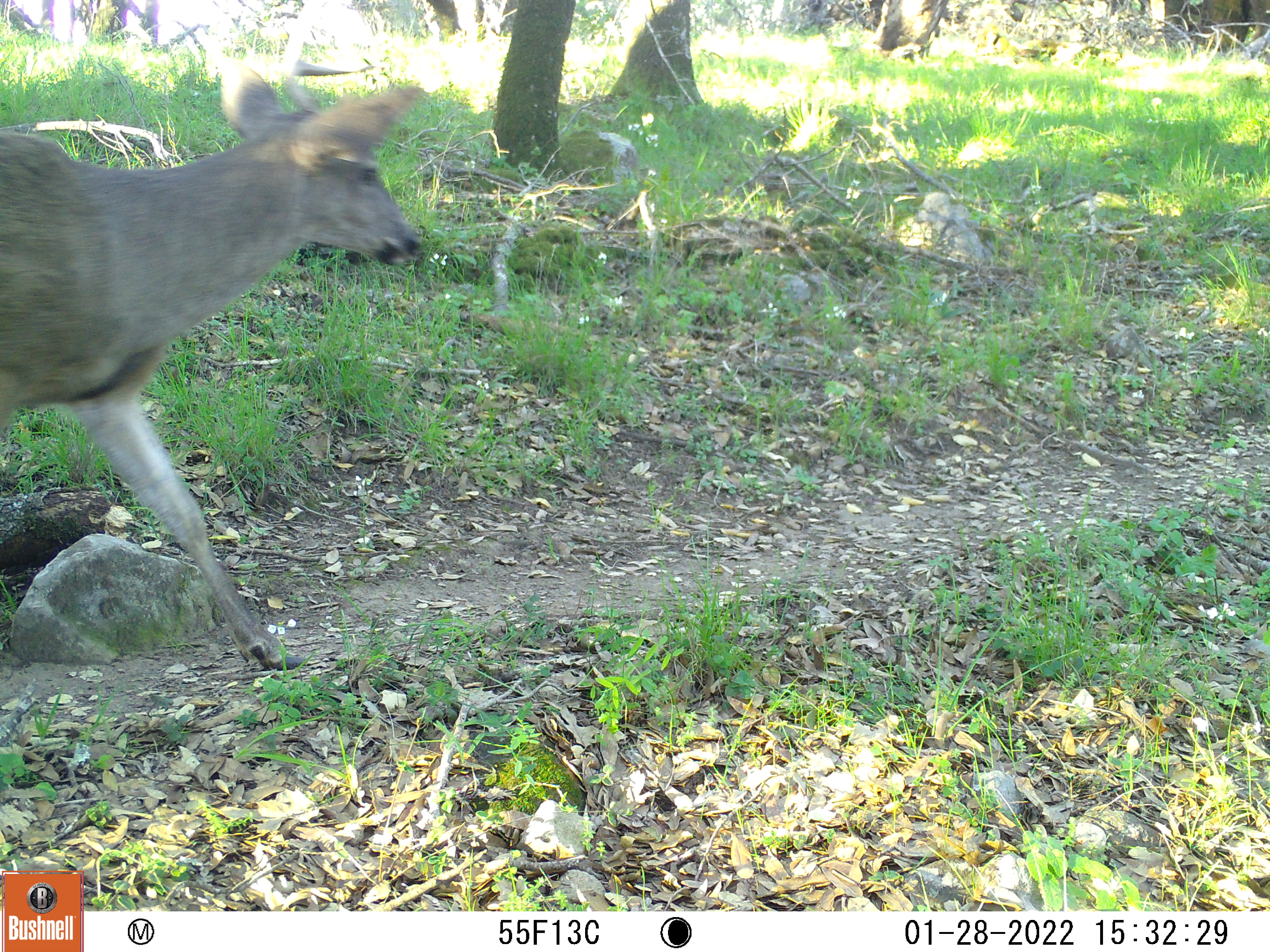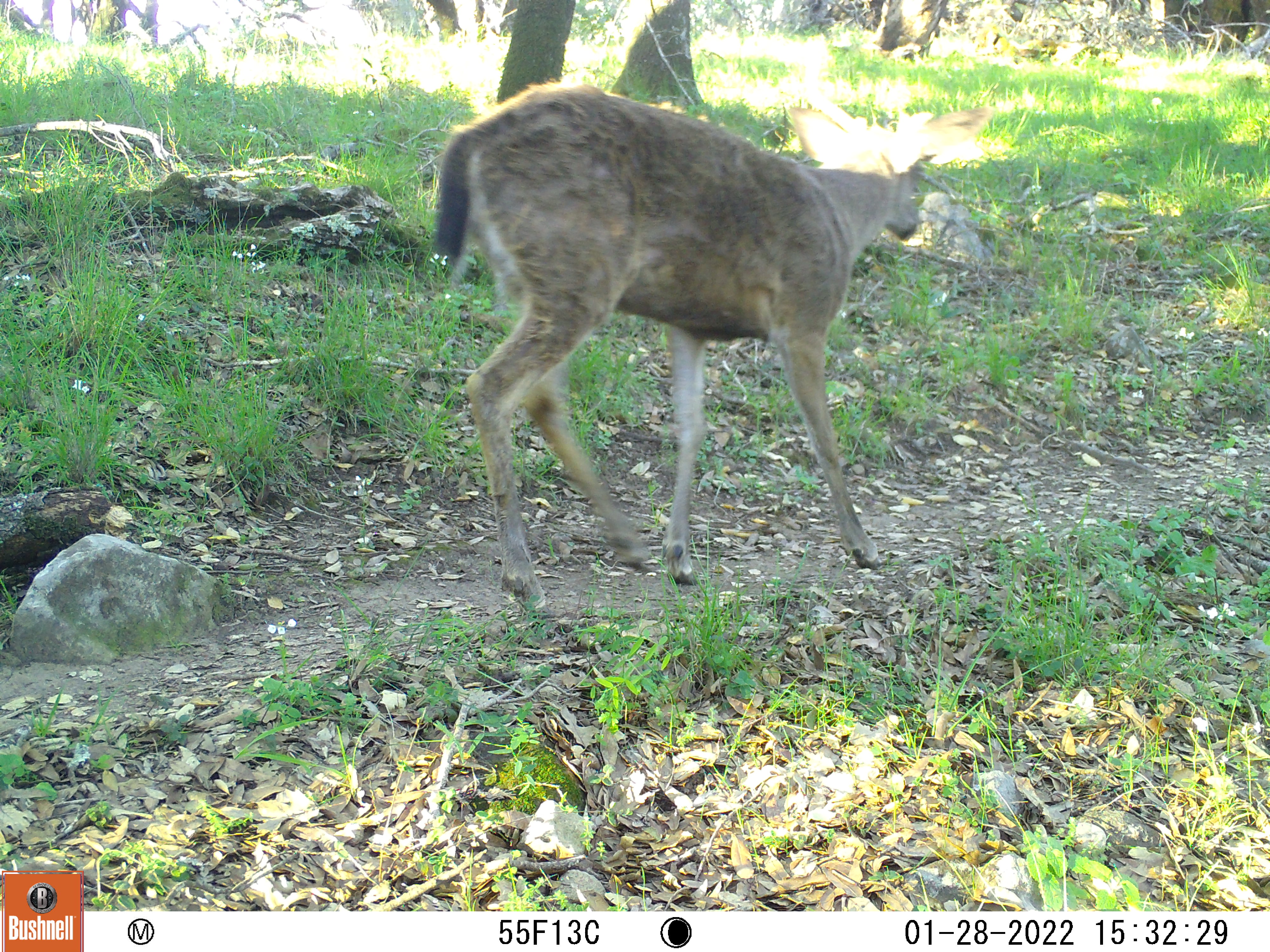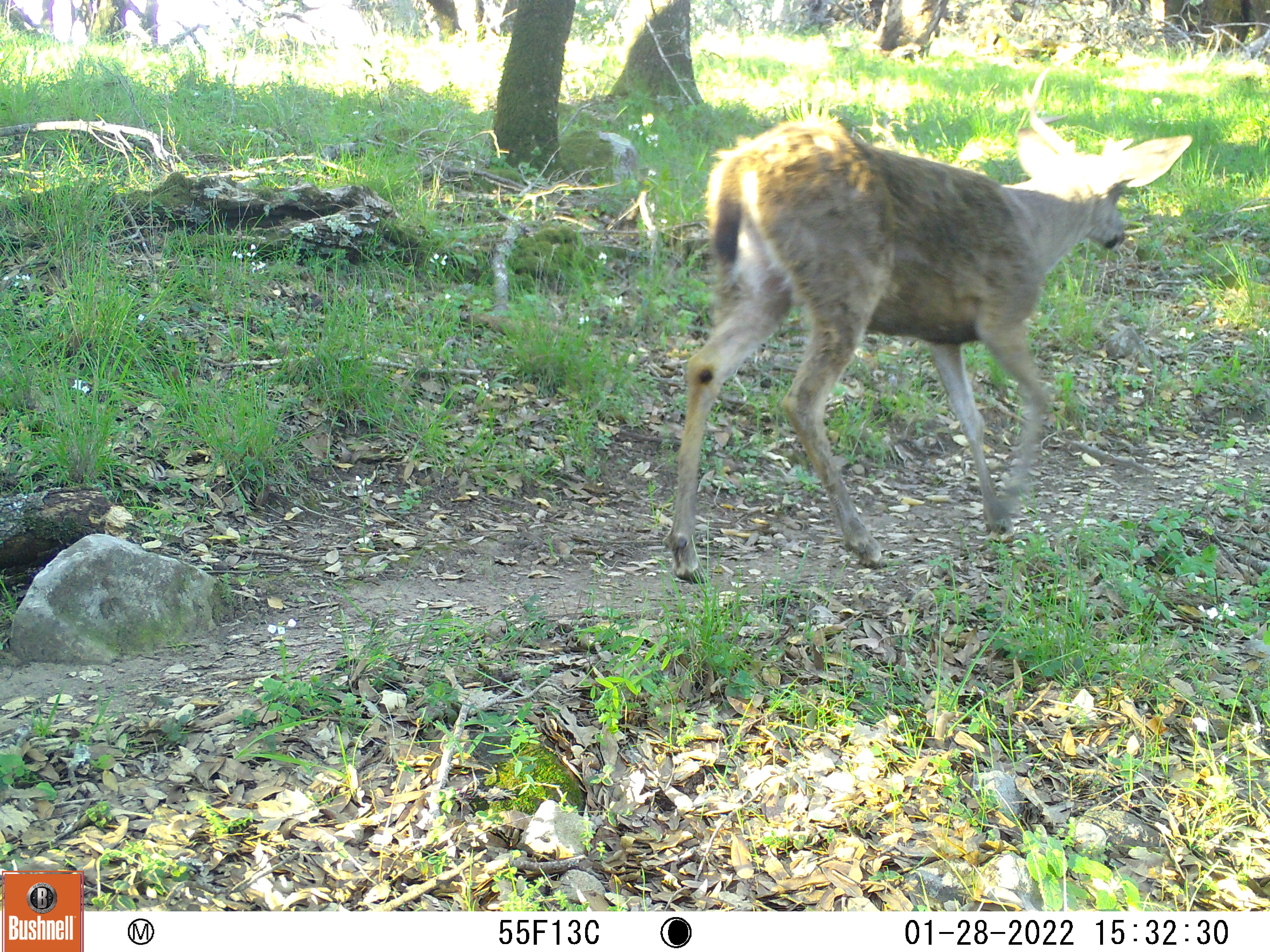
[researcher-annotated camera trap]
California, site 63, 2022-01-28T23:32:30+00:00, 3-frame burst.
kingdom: Animalia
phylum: Chordata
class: Mammalia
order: Artiodactyla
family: Cervidae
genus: Odocoileus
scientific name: Odocoileus hemionus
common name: mule deer